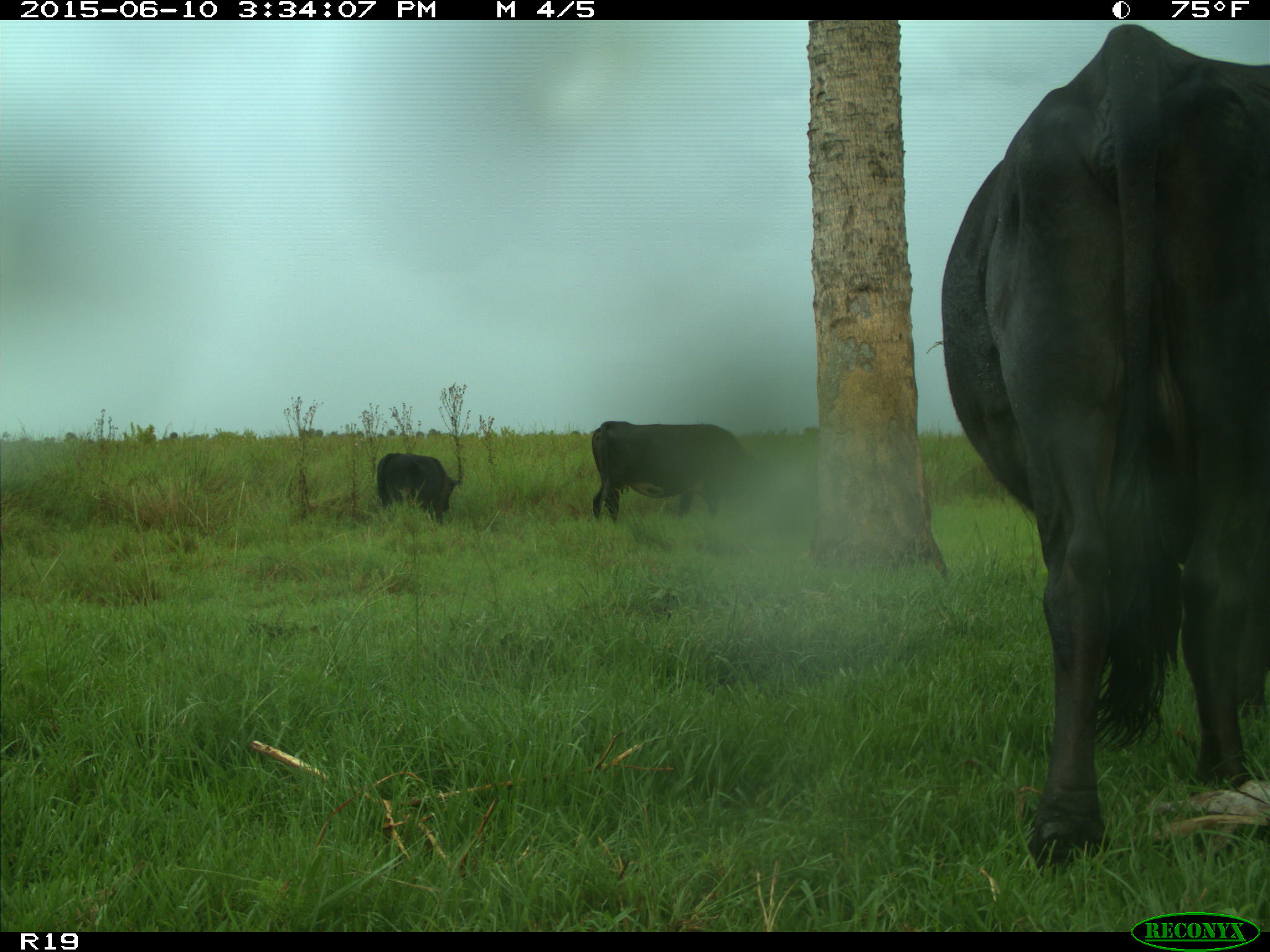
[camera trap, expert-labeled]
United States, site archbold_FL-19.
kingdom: Animalia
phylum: Chordata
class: Mammalia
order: Artiodactyla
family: Bovidae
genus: Bos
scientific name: Bos taurus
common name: domestic cow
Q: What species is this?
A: Bos taurus (domestic cow).